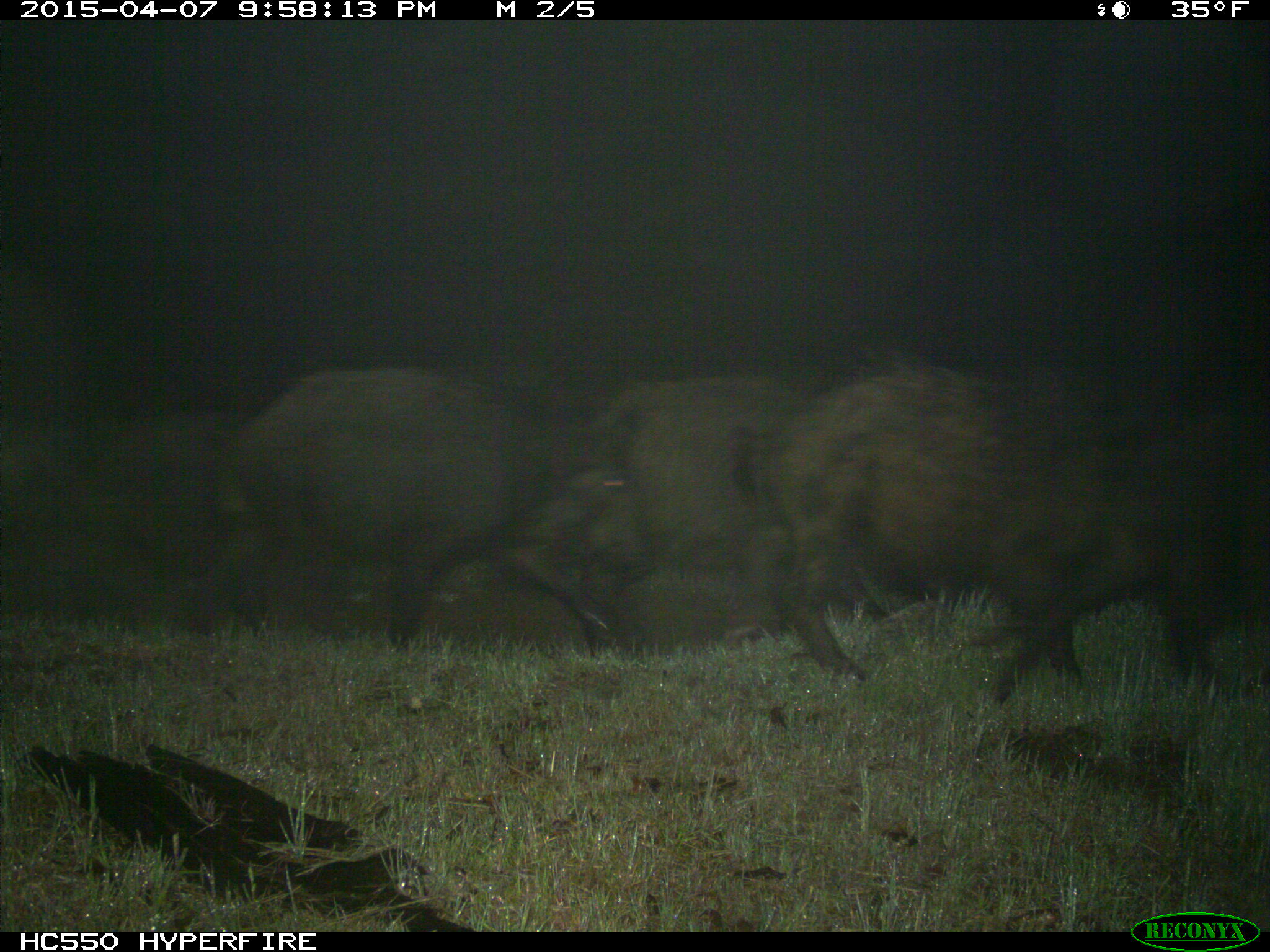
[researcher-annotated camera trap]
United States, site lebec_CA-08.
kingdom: Animalia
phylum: Chordata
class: Mammalia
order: Artiodactyla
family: Suidae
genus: Sus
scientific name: Sus scrofa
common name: wild boar